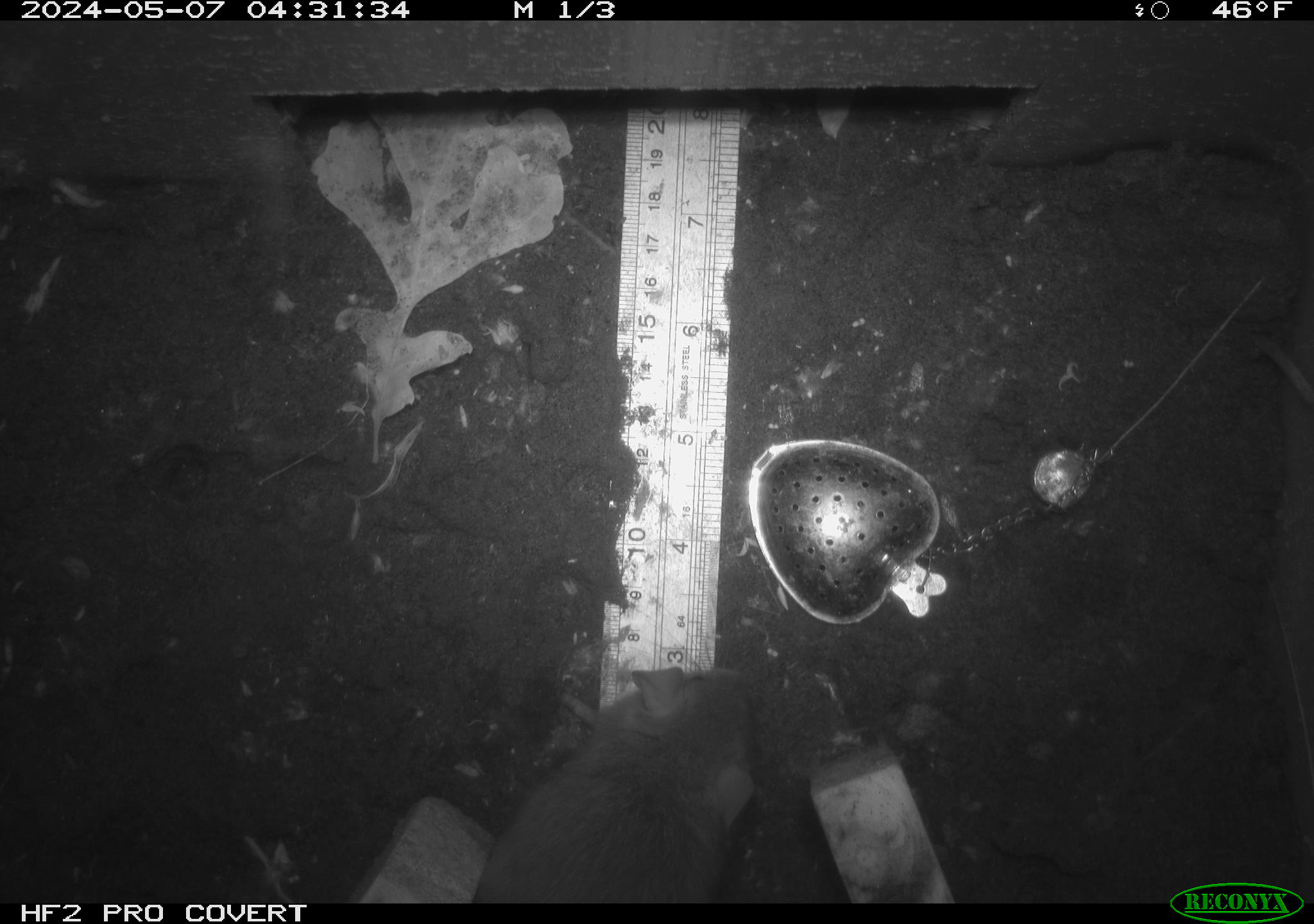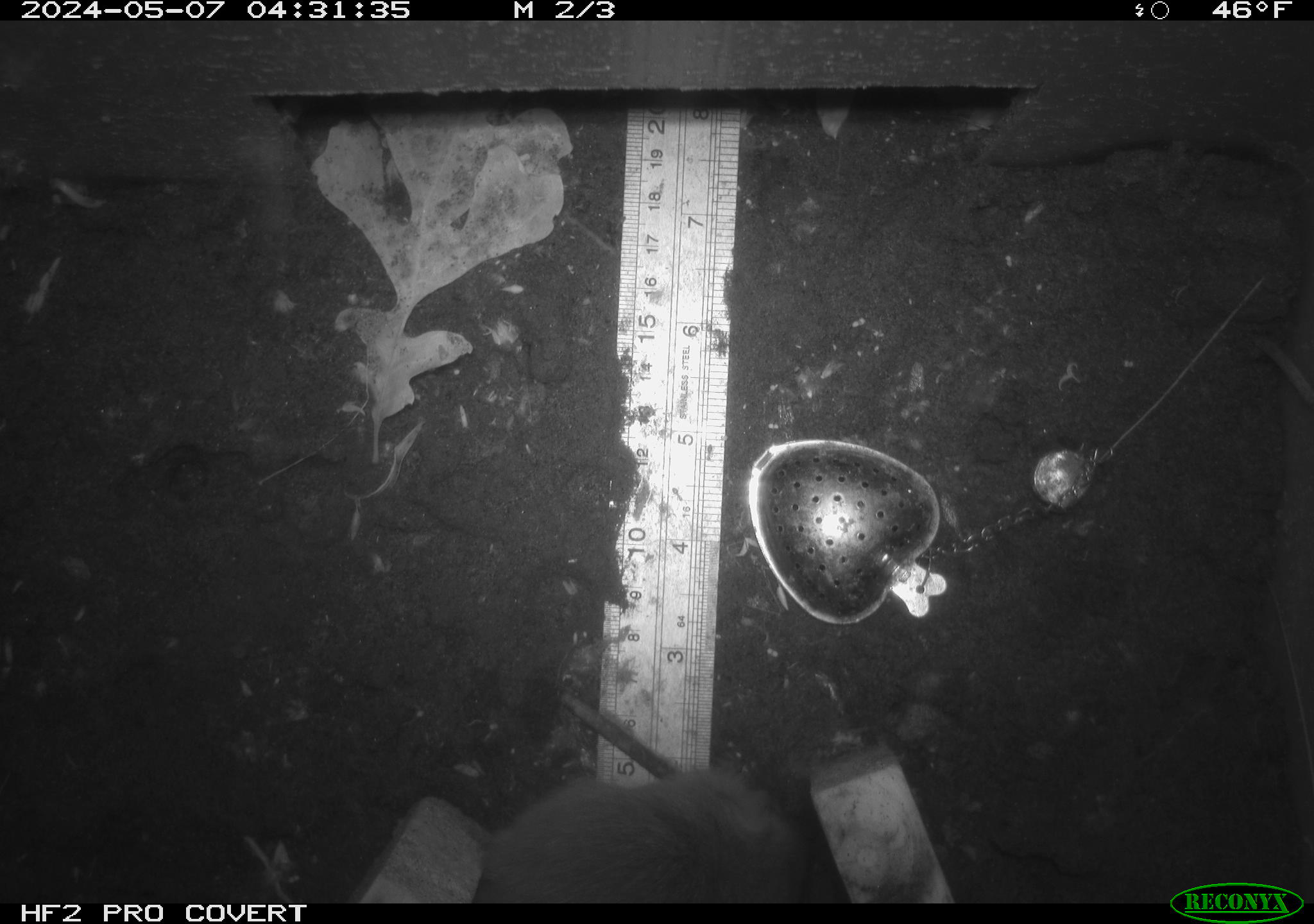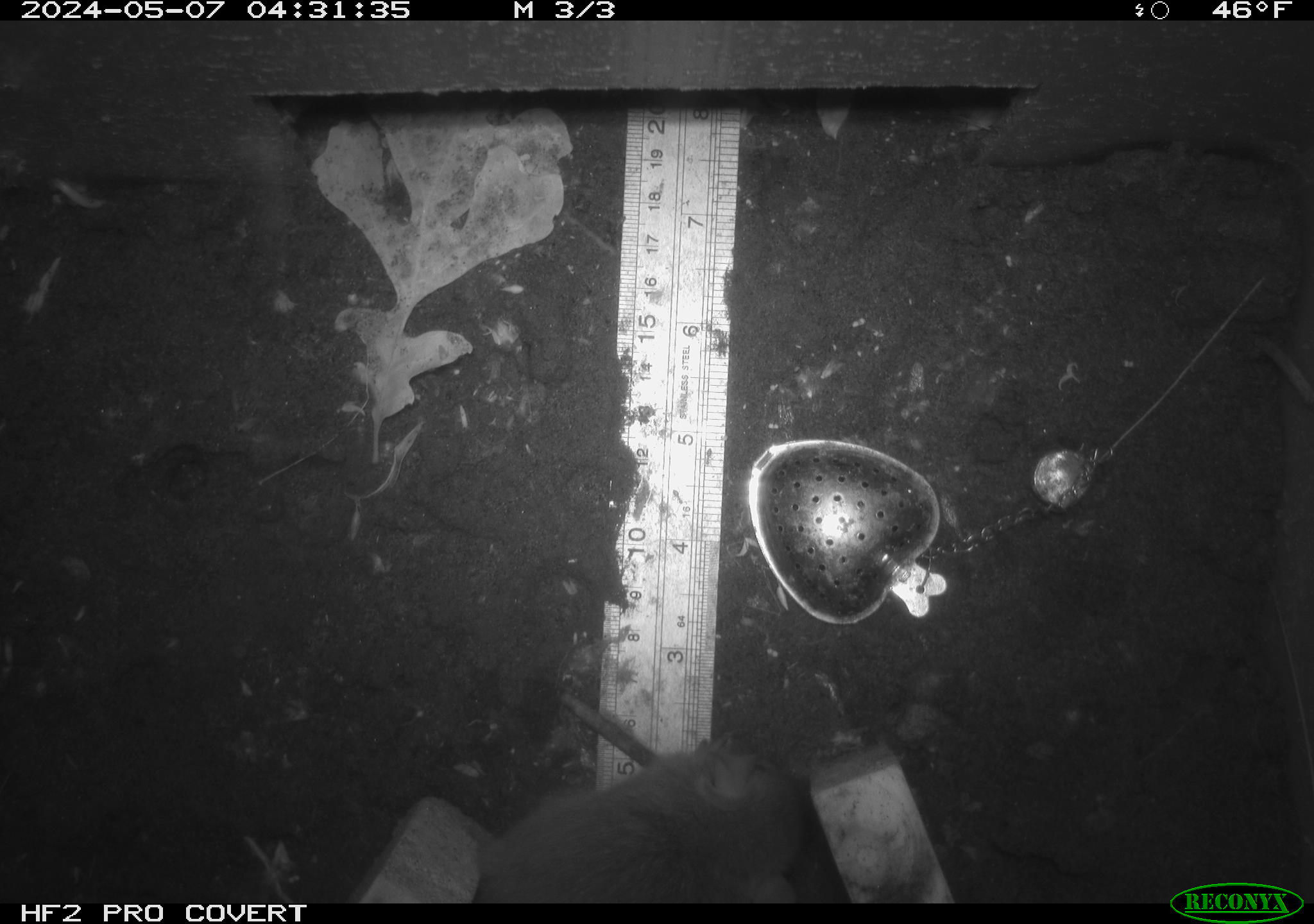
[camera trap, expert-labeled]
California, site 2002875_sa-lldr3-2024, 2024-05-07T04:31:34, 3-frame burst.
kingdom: Animalia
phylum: Chordata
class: Mammalia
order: Rodentia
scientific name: Rodentia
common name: rodent